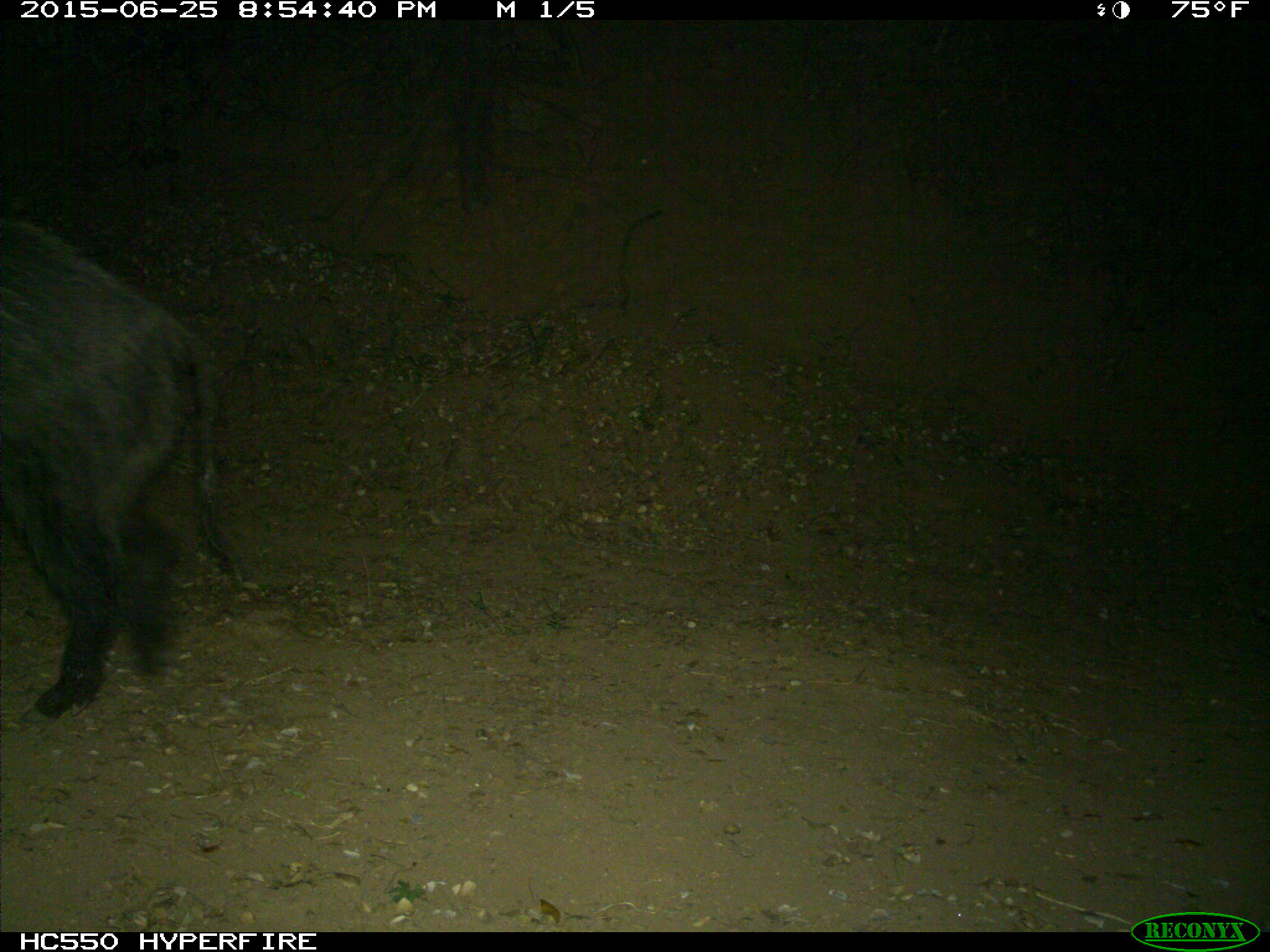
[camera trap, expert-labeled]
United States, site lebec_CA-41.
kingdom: Animalia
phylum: Chordata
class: Mammalia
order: Artiodactyla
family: Suidae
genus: Sus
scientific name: Sus scrofa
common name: wild boar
Sus scrofa (wild boar).